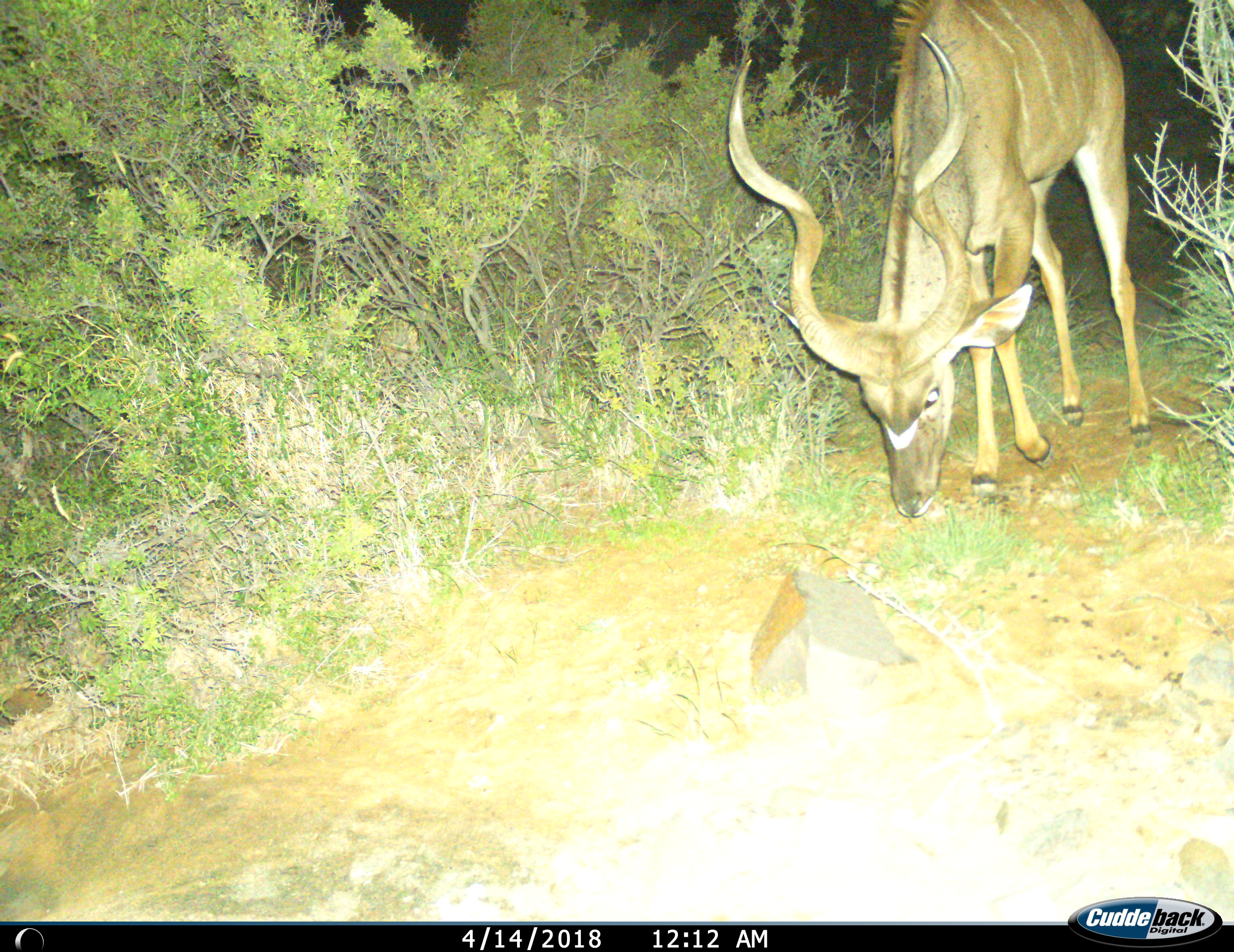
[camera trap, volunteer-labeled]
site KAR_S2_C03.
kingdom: Animalia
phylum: Chordata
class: Mammalia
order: Artiodactyla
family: Bovidae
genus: Tragelaphus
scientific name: Tragelaphus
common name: kudu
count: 1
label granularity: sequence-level